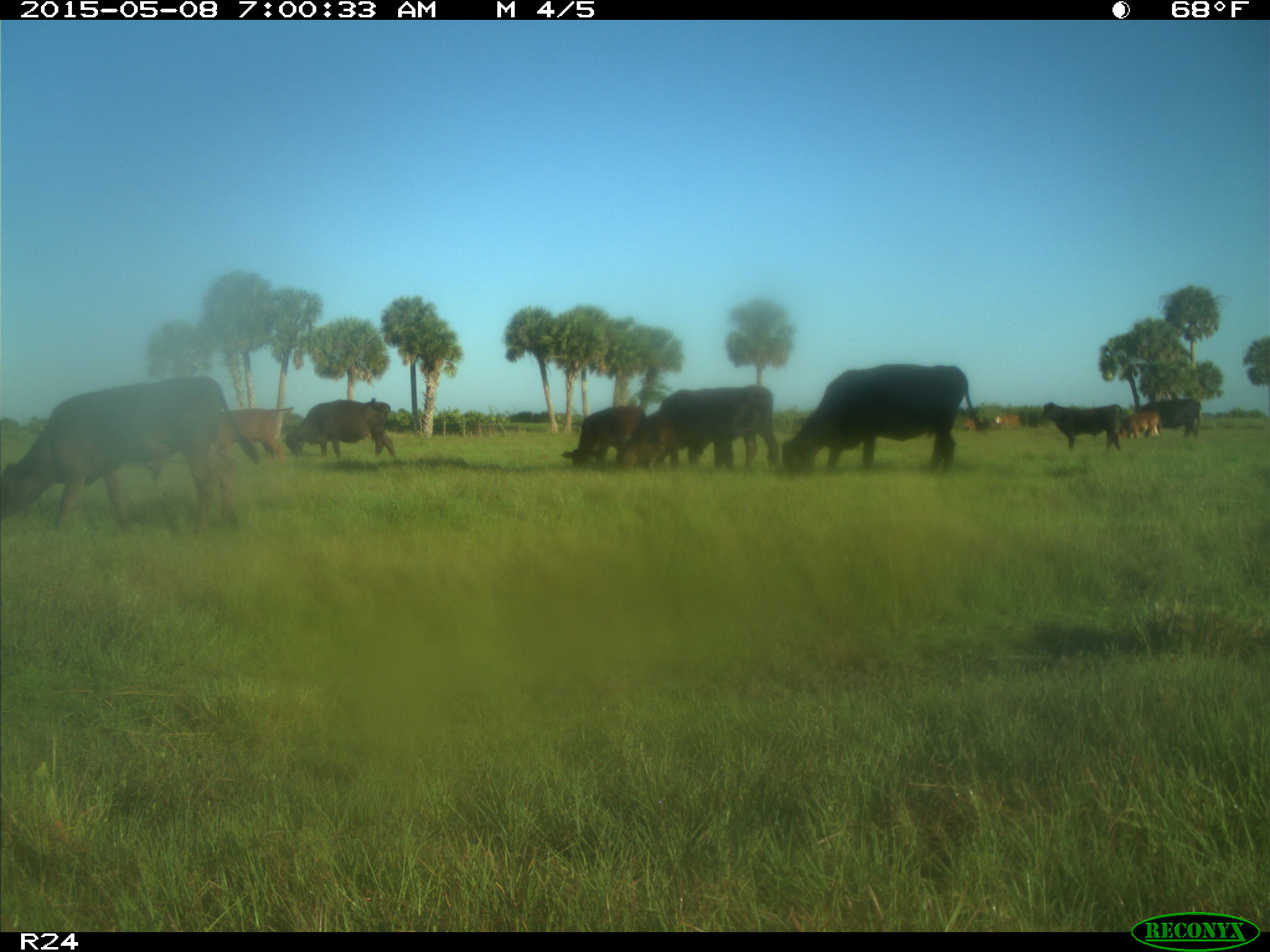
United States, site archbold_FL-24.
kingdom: Animalia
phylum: Chordata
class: Mammalia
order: Artiodactyla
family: Bovidae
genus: Bos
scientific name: Bos taurus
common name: domestic cow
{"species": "Bos taurus (domestic cow)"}